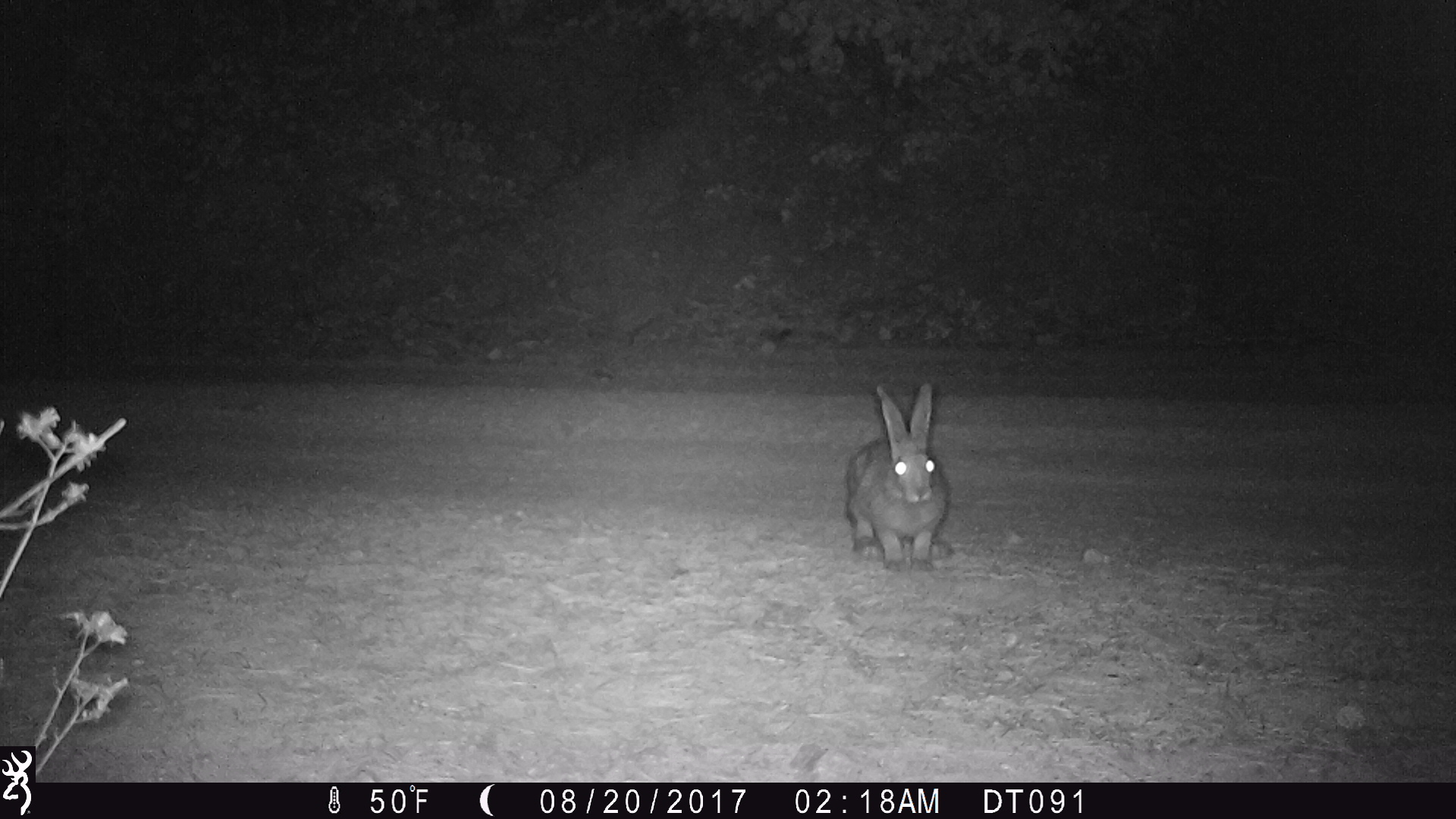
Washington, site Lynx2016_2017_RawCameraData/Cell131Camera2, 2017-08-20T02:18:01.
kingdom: Animalia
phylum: Chordata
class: Mammalia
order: Lagomorpha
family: Leporidae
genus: Lepus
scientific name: Lepus americanus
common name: snowshoe hare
Lepus americanus (snowshoe hare). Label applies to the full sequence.